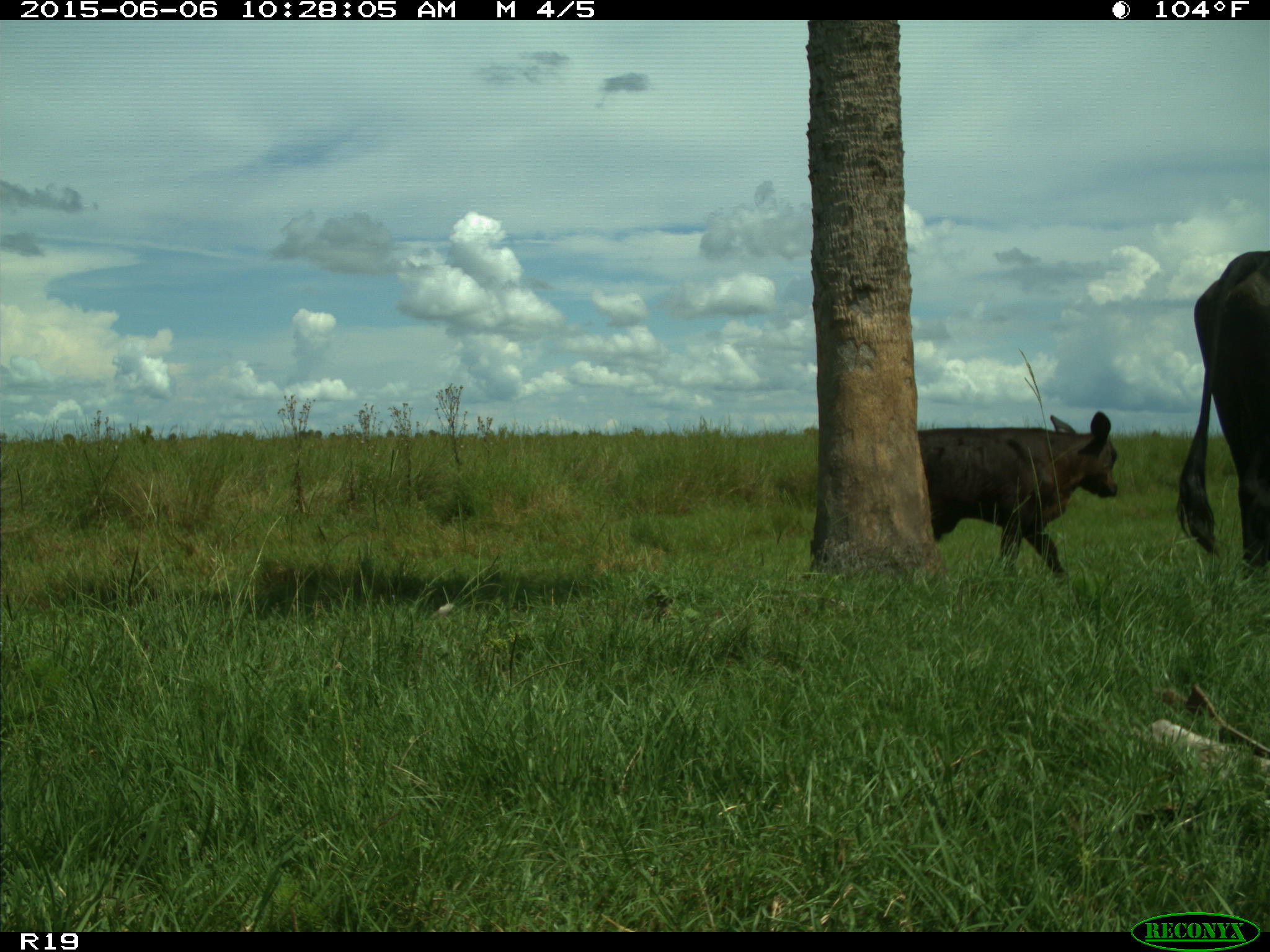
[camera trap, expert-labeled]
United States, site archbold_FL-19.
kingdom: Animalia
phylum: Chordata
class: Mammalia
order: Artiodactyla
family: Bovidae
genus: Bos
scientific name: Bos taurus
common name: domestic cow